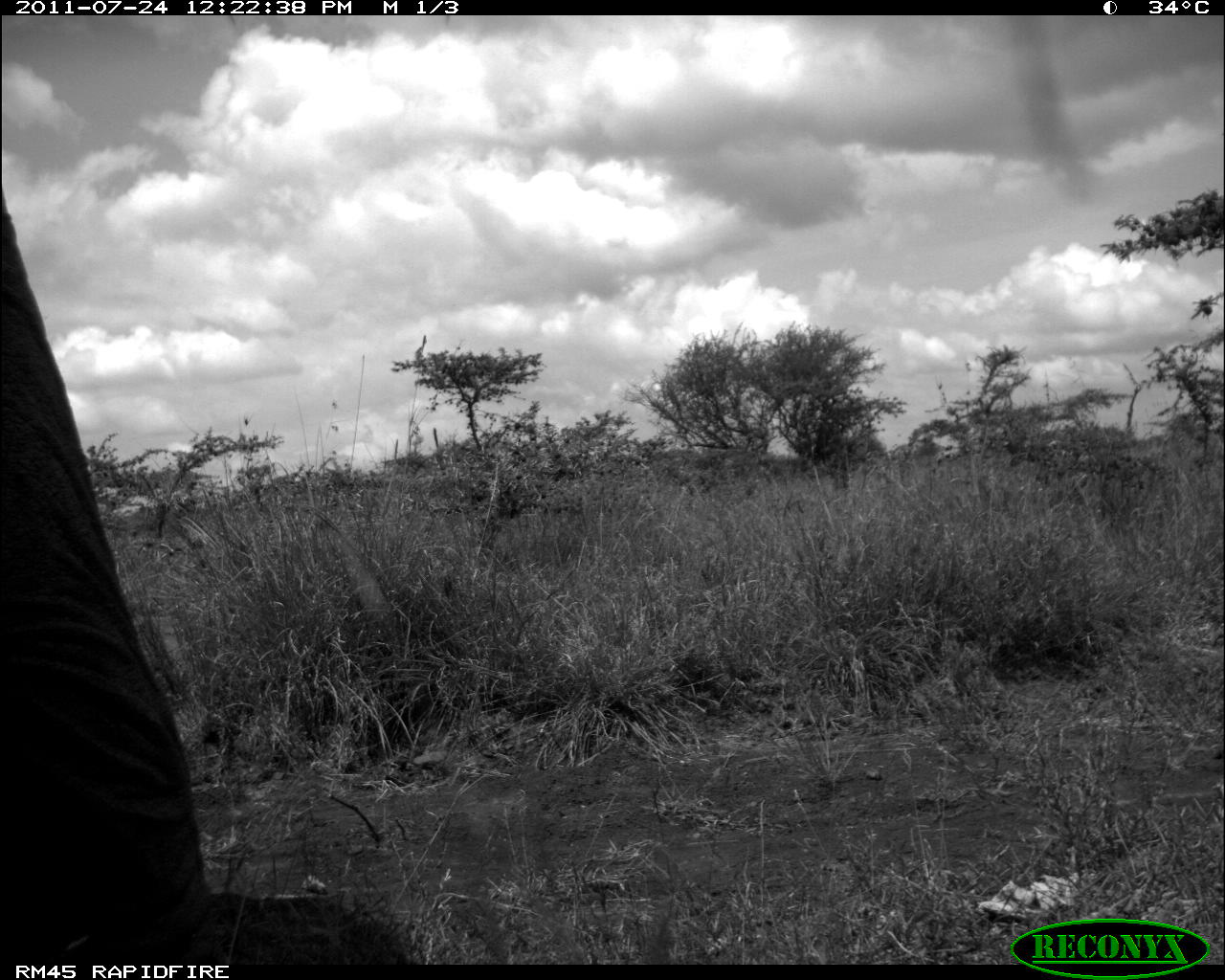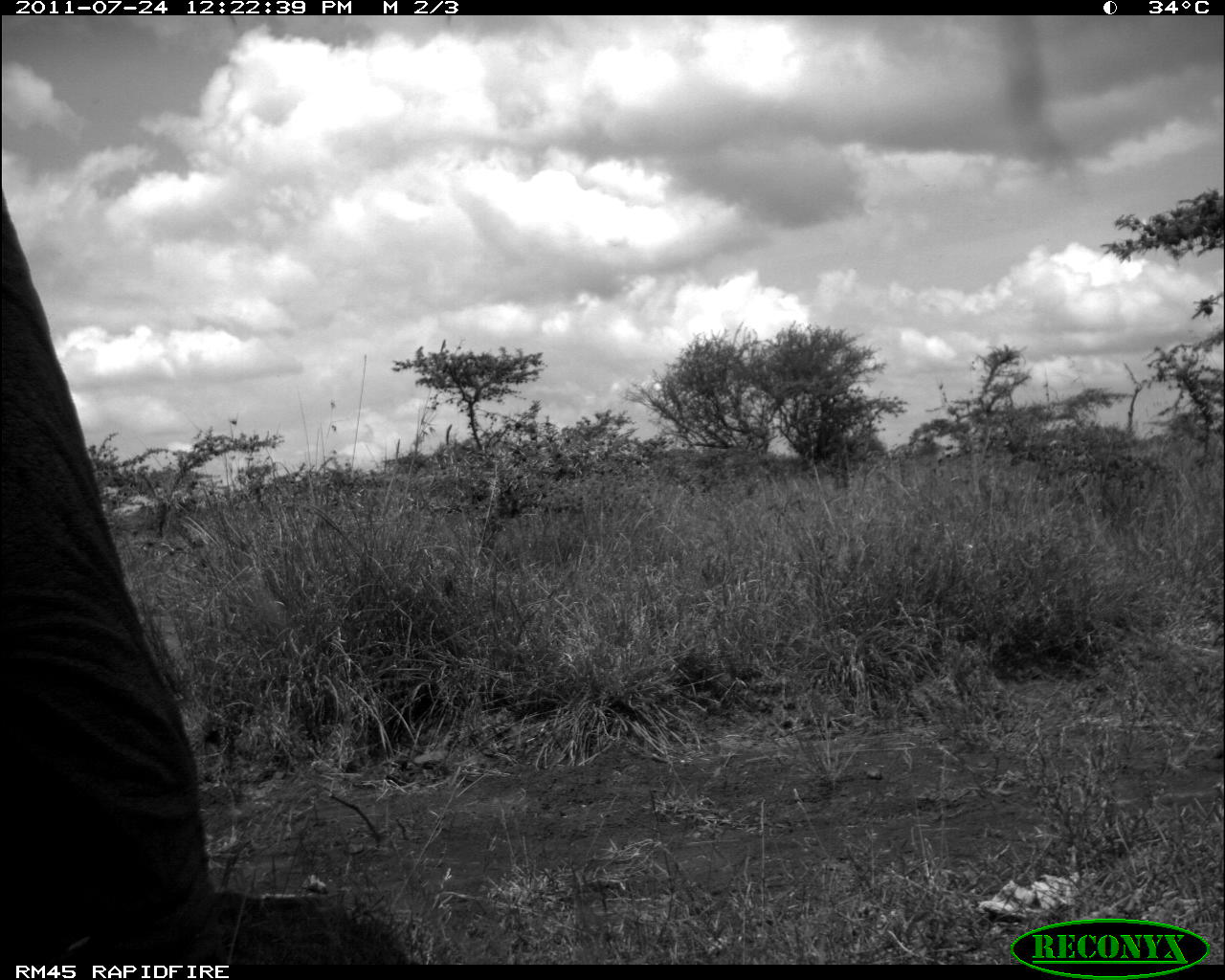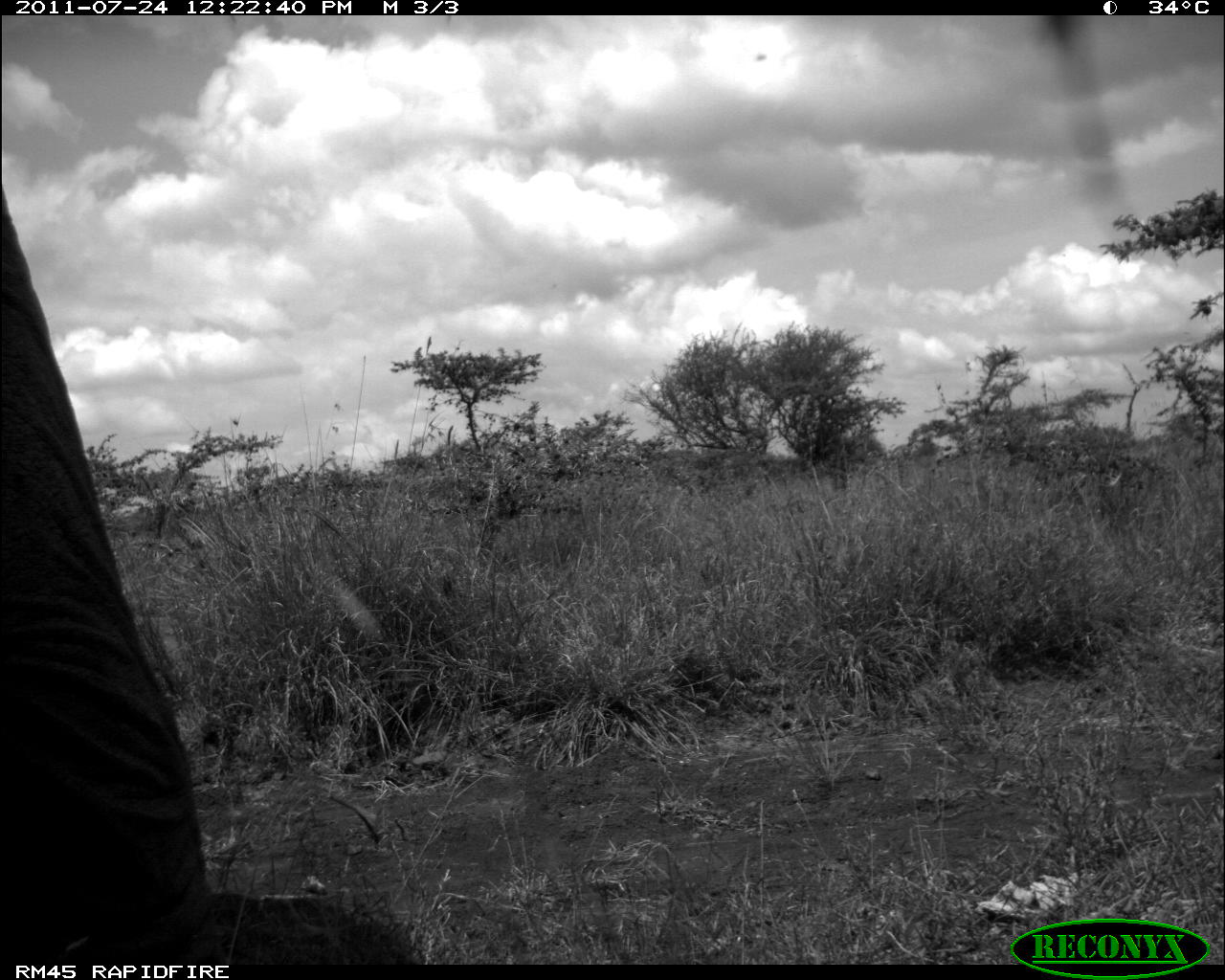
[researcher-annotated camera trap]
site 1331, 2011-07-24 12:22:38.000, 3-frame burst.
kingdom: Animalia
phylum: Chordata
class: Mammalia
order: Proboscidea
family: Elephantidae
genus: Loxodonta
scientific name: Loxodonta africana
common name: african bush elephant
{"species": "Loxodonta africana (african bush elephant)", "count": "1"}